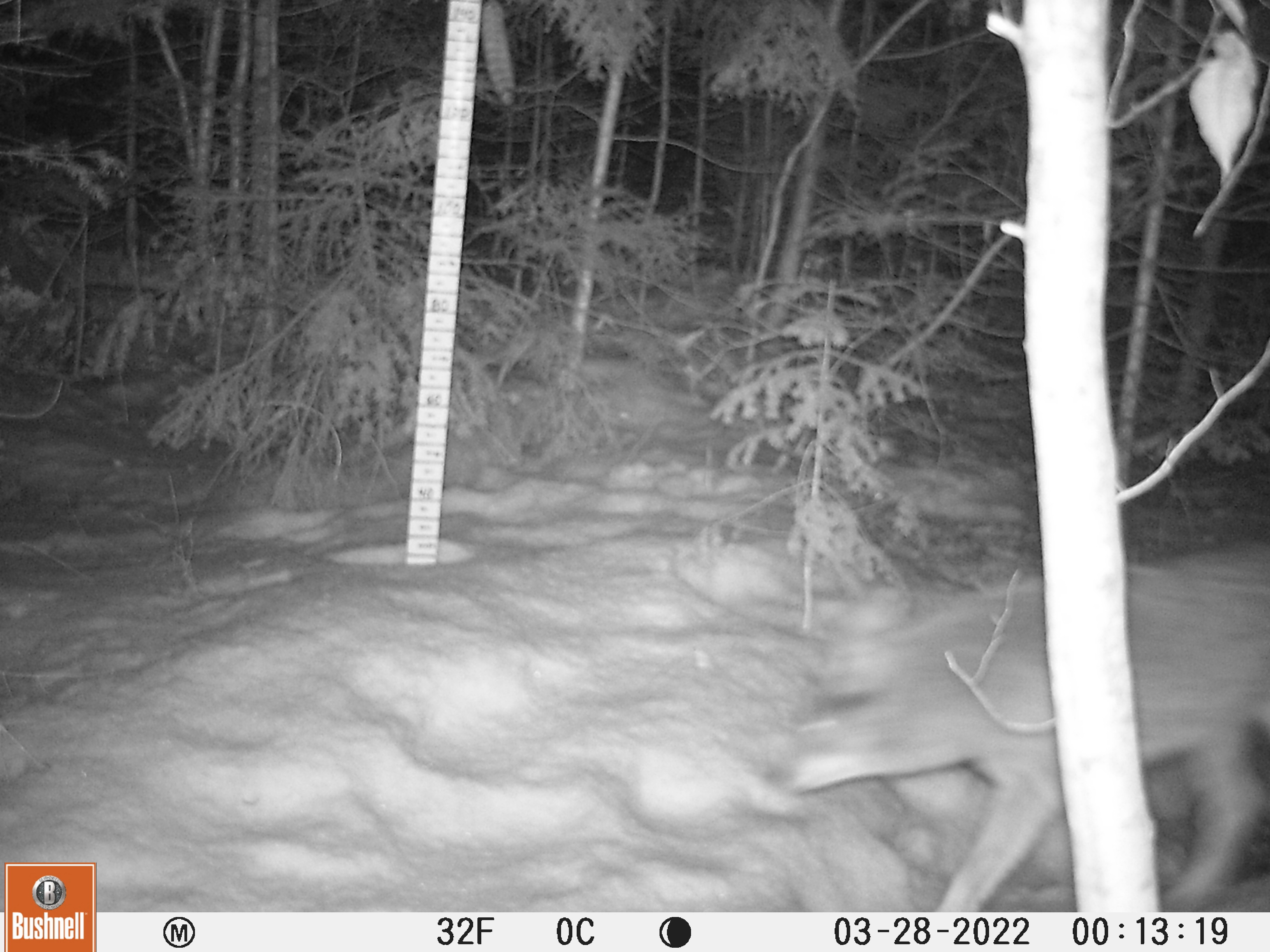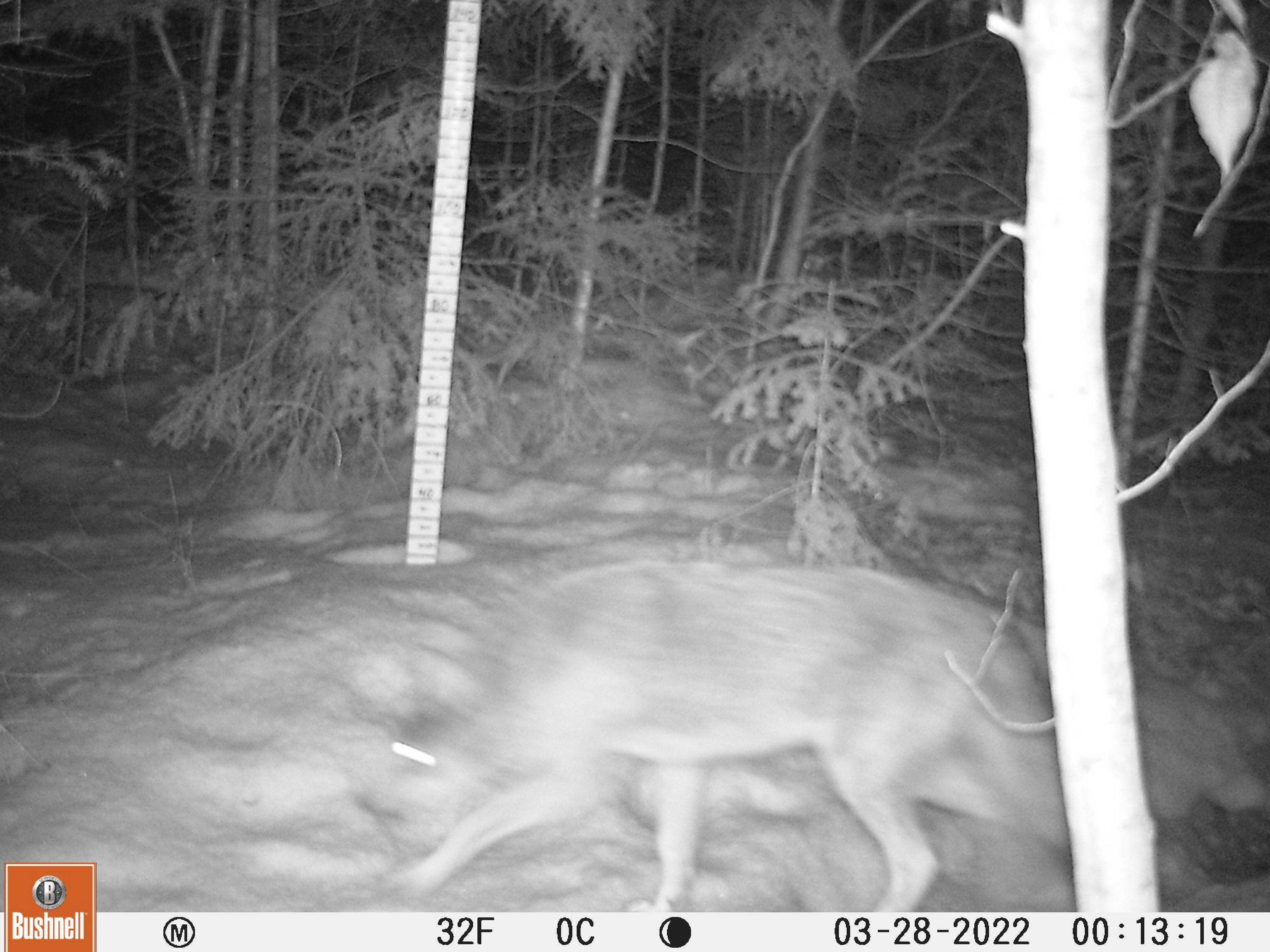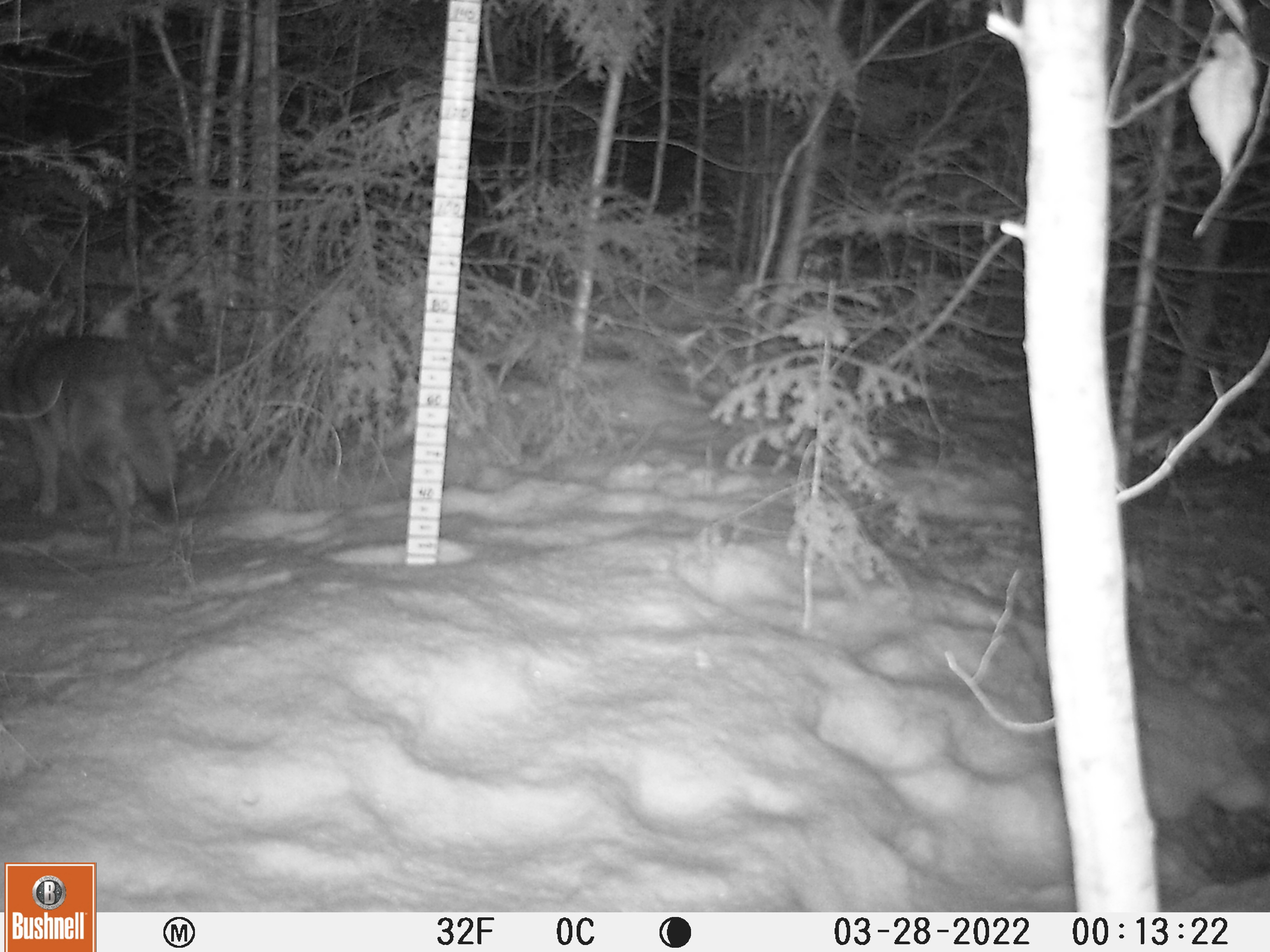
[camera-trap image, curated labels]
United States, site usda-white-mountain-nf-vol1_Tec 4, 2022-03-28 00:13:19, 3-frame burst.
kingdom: Animalia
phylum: Chordata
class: Mammalia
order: Carnivora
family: Canidae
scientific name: Canidae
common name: canid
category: canid sp.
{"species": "canid sp. (canid) (Canidae)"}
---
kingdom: Animalia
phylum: Chordata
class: Mammalia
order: Carnivora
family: Canidae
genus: Canis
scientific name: Canis latrans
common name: coyote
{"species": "coyote (Canis latrans)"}